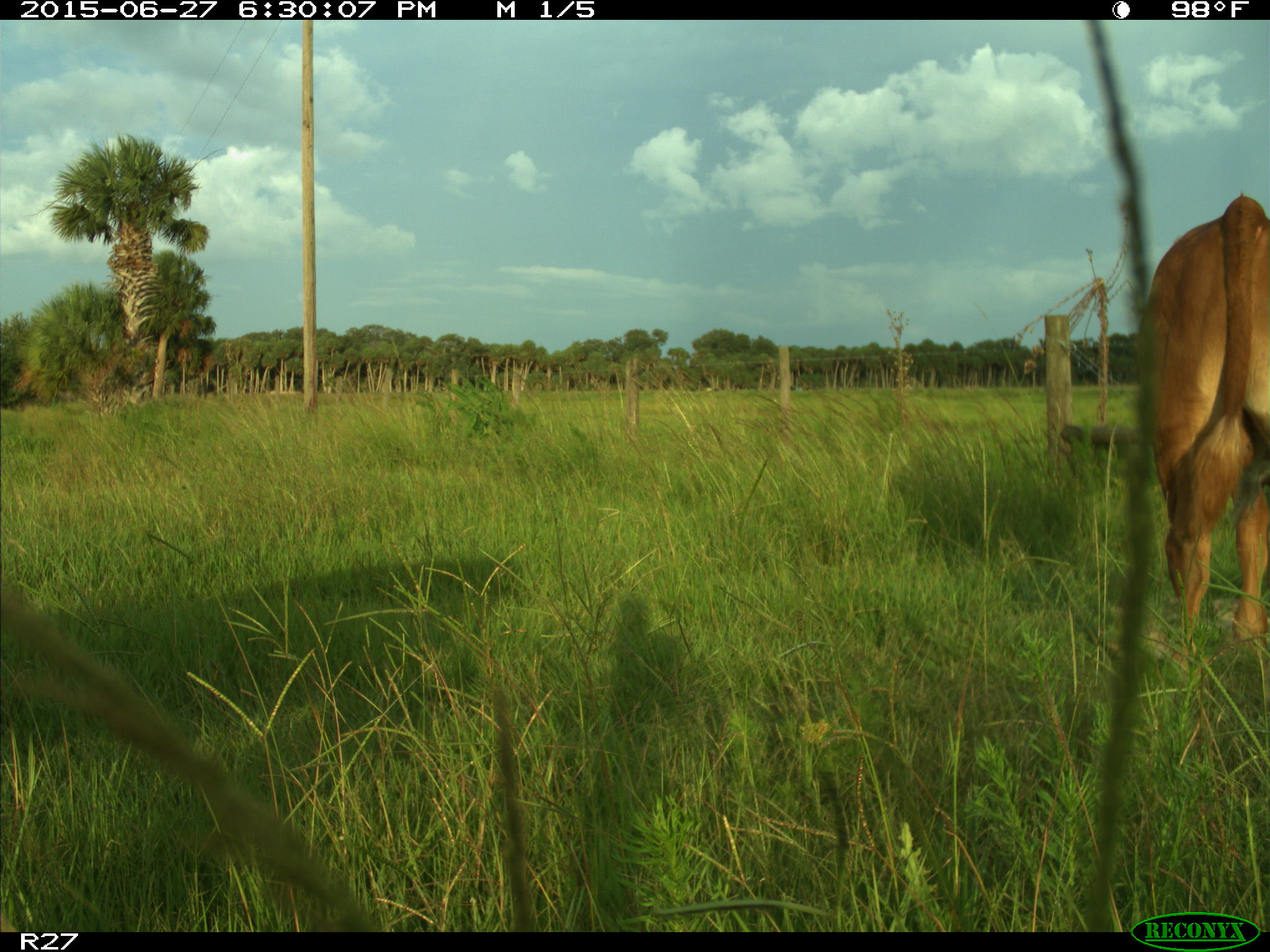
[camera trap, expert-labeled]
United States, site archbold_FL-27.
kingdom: Animalia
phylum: Chordata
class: Mammalia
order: Artiodactyla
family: Bovidae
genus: Bos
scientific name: Bos taurus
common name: domestic cow